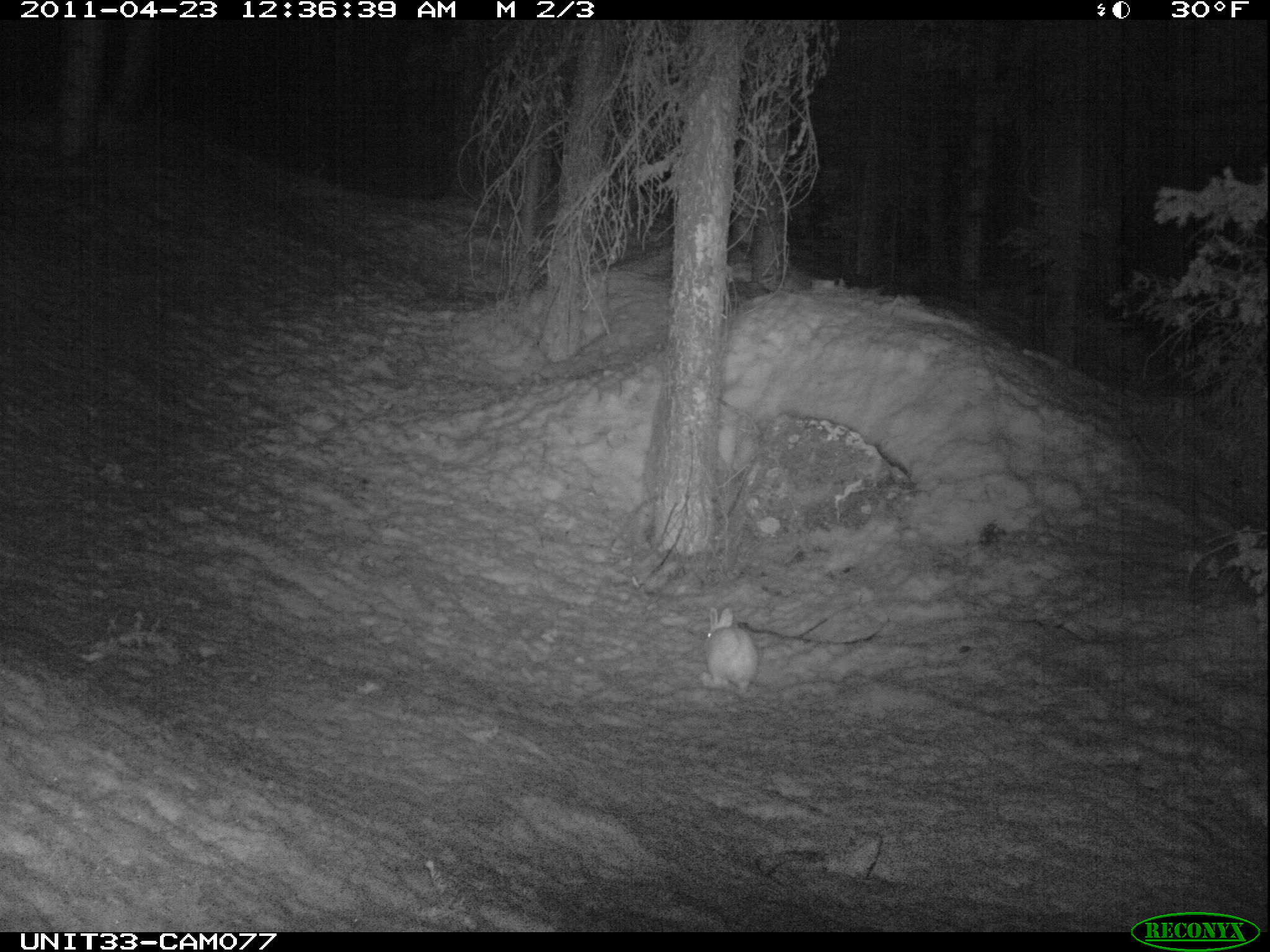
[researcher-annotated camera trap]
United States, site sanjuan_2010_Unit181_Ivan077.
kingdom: Animalia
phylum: Chordata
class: Mammalia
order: Lagomorpha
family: Leporidae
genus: Lepus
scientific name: Lepus americanus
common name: snowshoe hare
Lepus americanus (snowshoe hare).